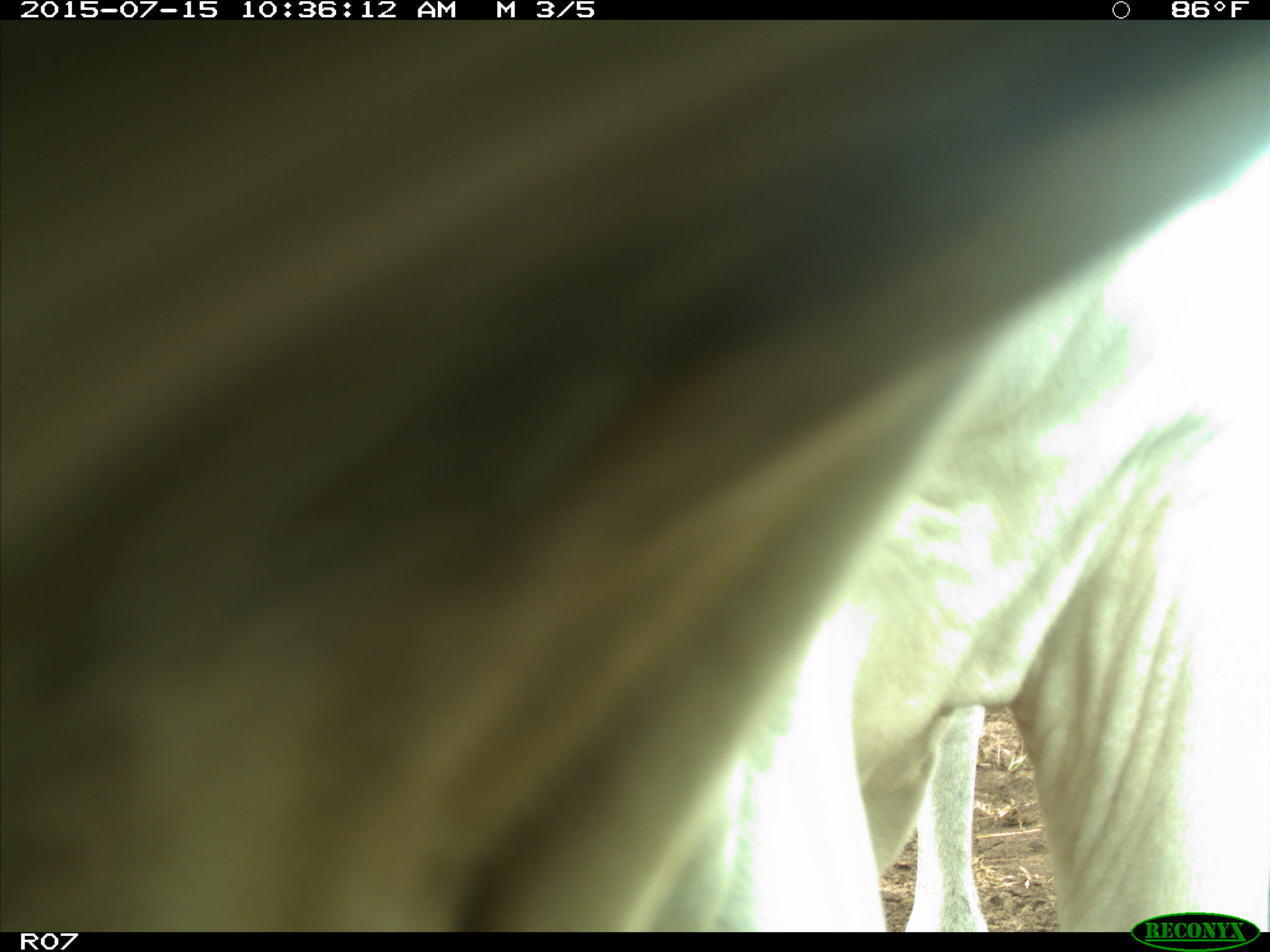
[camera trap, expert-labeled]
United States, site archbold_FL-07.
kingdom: Animalia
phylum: Chordata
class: Mammalia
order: Artiodactyla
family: Bovidae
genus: Bos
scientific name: Bos taurus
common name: domestic cow